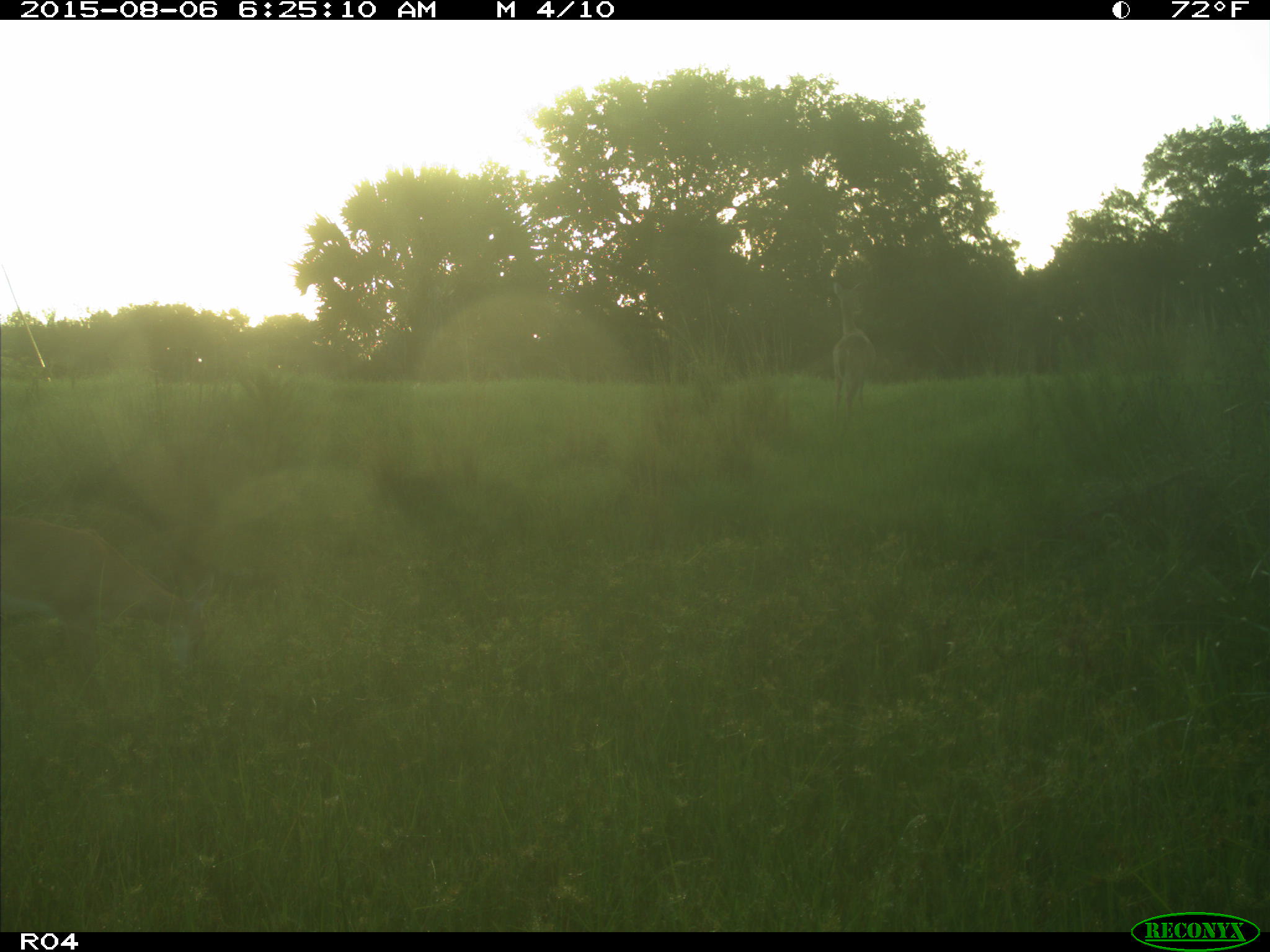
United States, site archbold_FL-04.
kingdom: Animalia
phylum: Chordata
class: Mammalia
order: Artiodactyla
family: Cervidae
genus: Odocoileus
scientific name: Odocoileus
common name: deer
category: unidentified deer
Unidentified deer (deer) (Odocoileus).